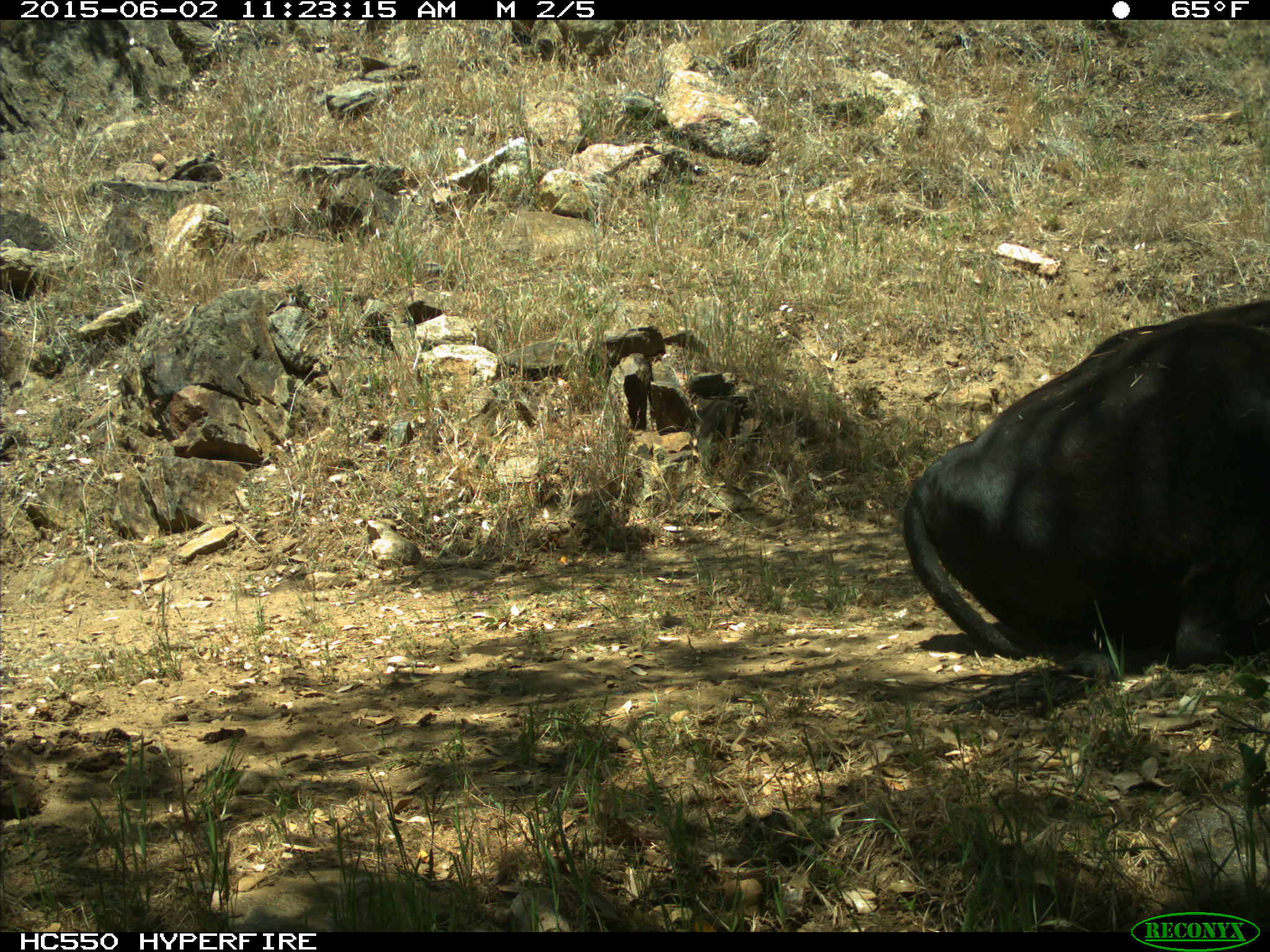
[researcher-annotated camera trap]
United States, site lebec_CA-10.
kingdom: Animalia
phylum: Chordata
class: Mammalia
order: Artiodactyla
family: Bovidae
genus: Bos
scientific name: Bos taurus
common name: domestic cow